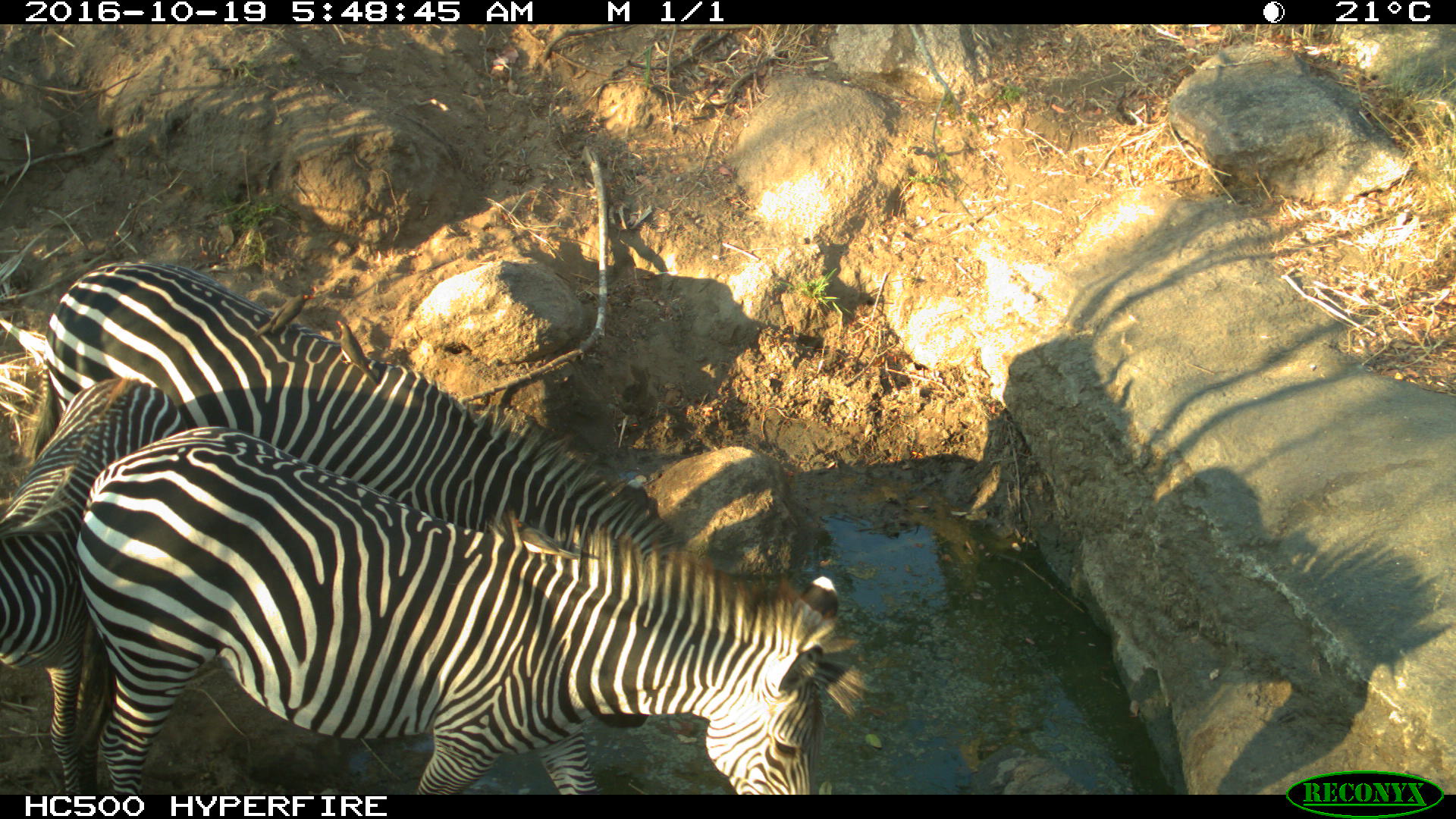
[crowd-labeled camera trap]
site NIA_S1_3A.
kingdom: Animalia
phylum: Chordata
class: Mammalia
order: Perissodactyla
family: Equidae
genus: Equus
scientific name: Equus quagga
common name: plains zebra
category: zebraplains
Zebraplains (plains zebra) (Equus quagga), count 3. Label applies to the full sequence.